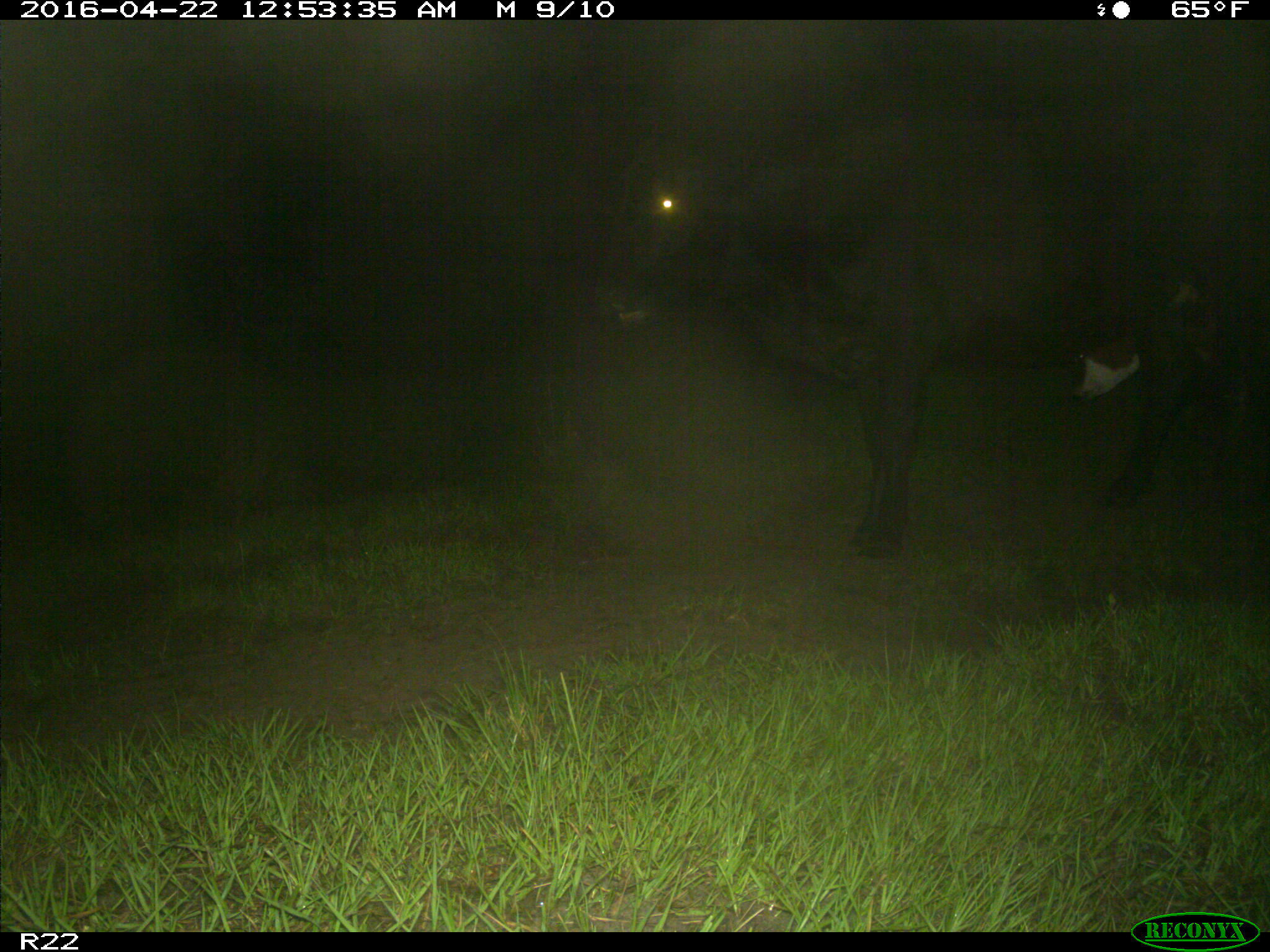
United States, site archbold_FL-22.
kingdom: Animalia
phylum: Chordata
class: Mammalia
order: Artiodactyla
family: Bovidae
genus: Bos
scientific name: Bos taurus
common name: domestic cow